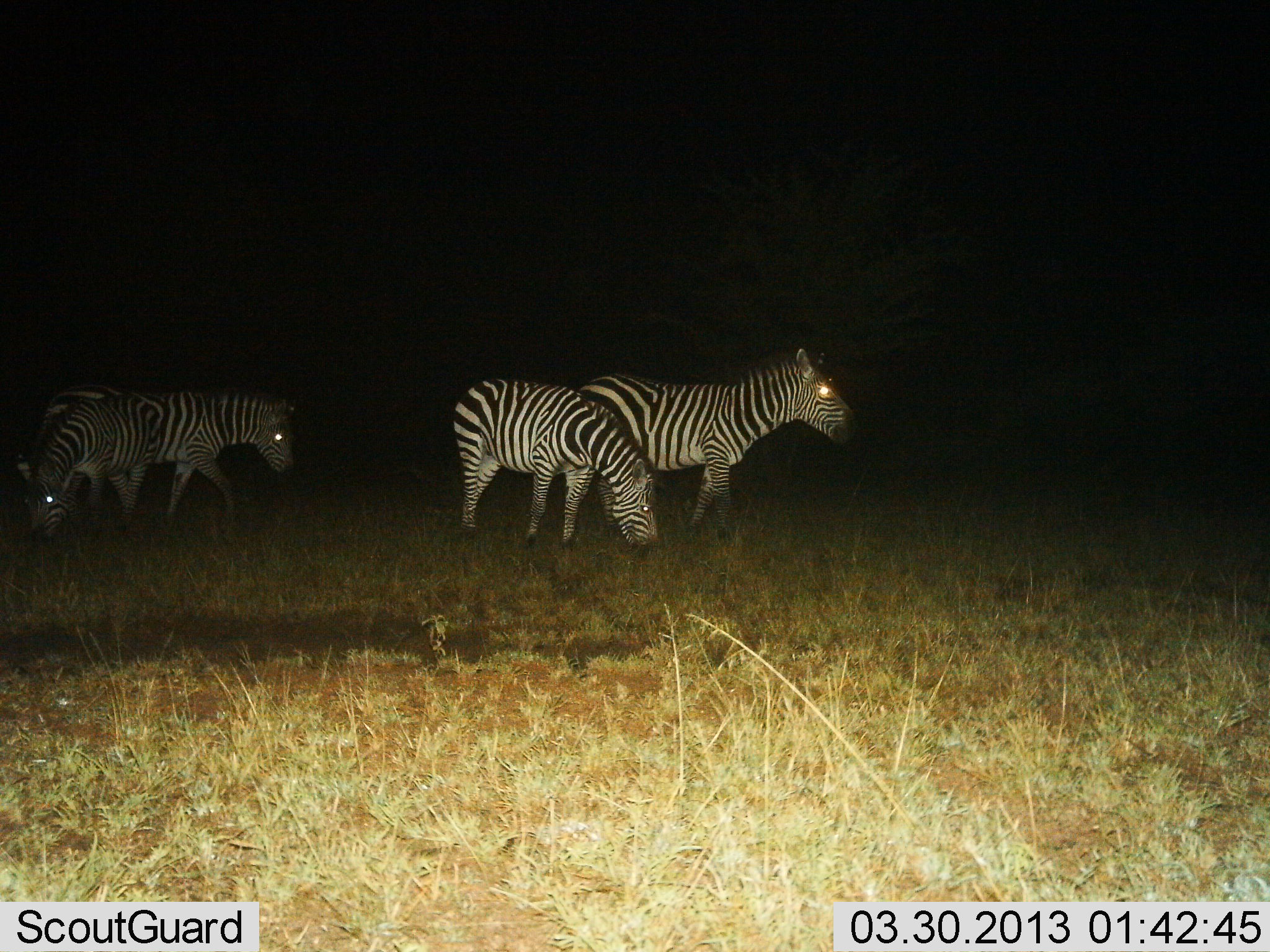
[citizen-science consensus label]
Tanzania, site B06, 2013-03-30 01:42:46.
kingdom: Animalia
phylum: Chordata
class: Mammalia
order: Perissodactyla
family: Equidae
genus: Equus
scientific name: Equus quagga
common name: plains zebra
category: zebra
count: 4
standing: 76%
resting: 0%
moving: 29%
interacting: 0%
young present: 0%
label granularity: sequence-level